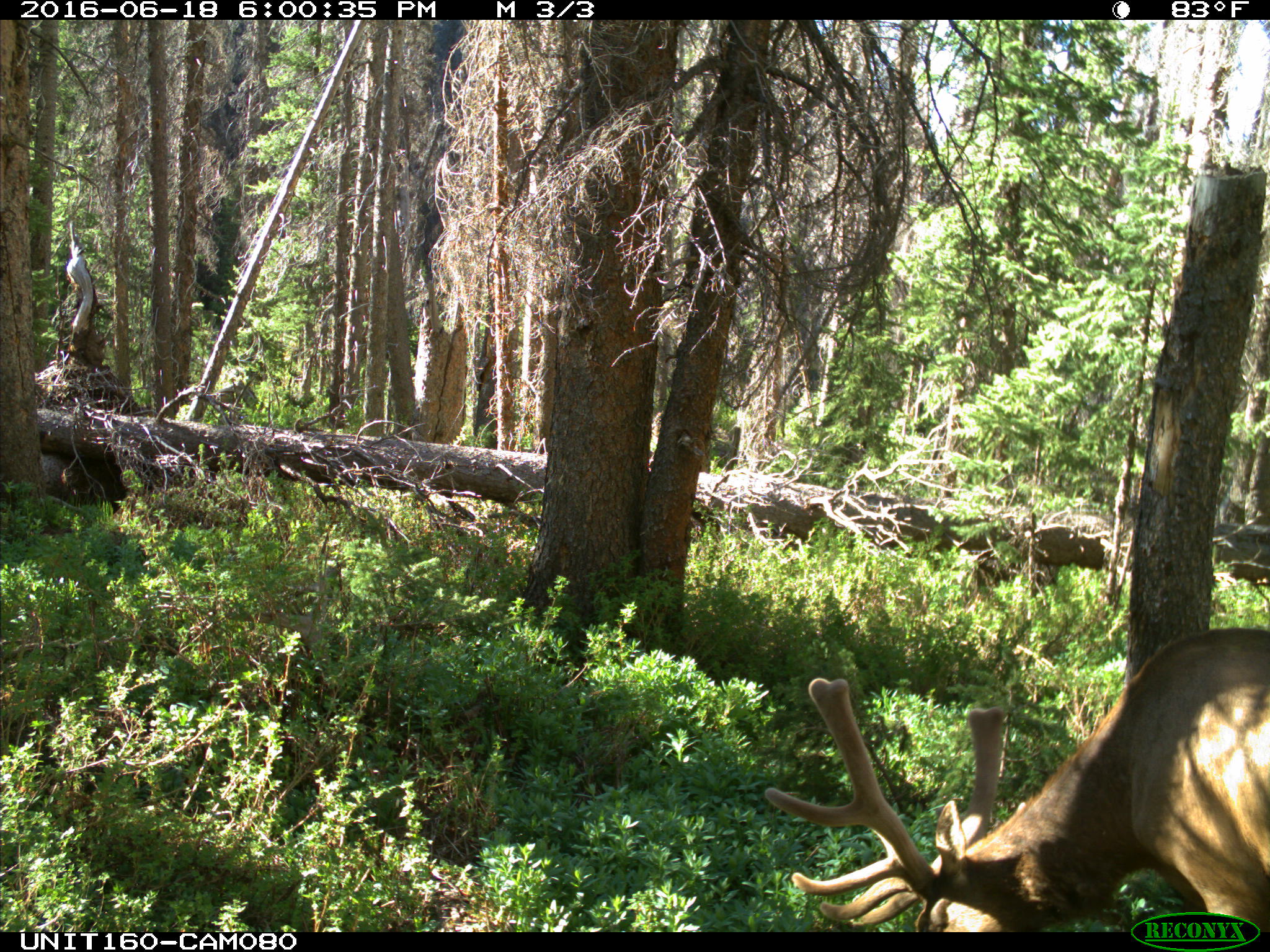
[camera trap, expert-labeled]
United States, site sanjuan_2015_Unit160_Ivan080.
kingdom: Animalia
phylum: Chordata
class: Mammalia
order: Artiodactyla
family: Cervidae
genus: Cervus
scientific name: Cervus elaphus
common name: red deer